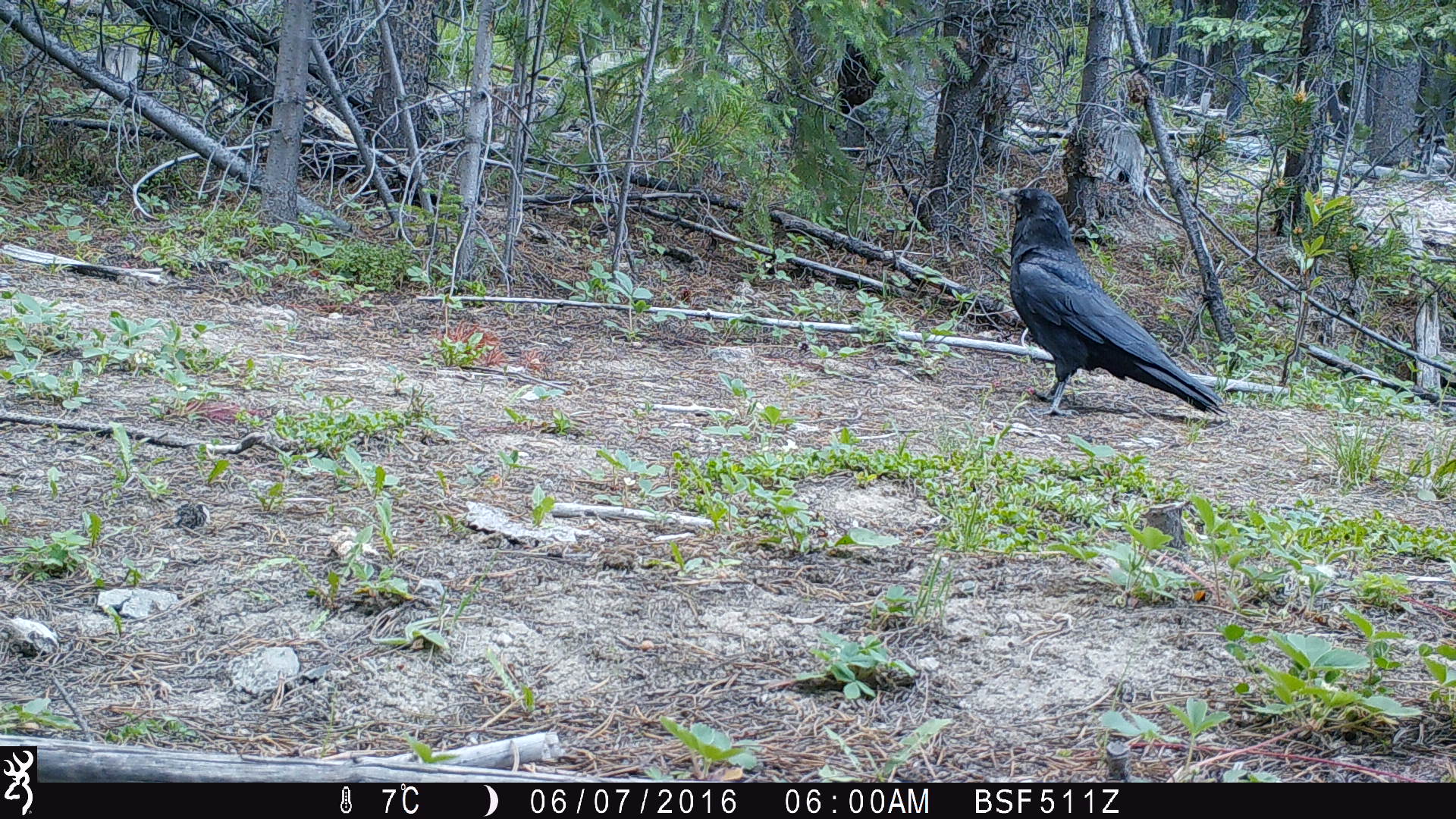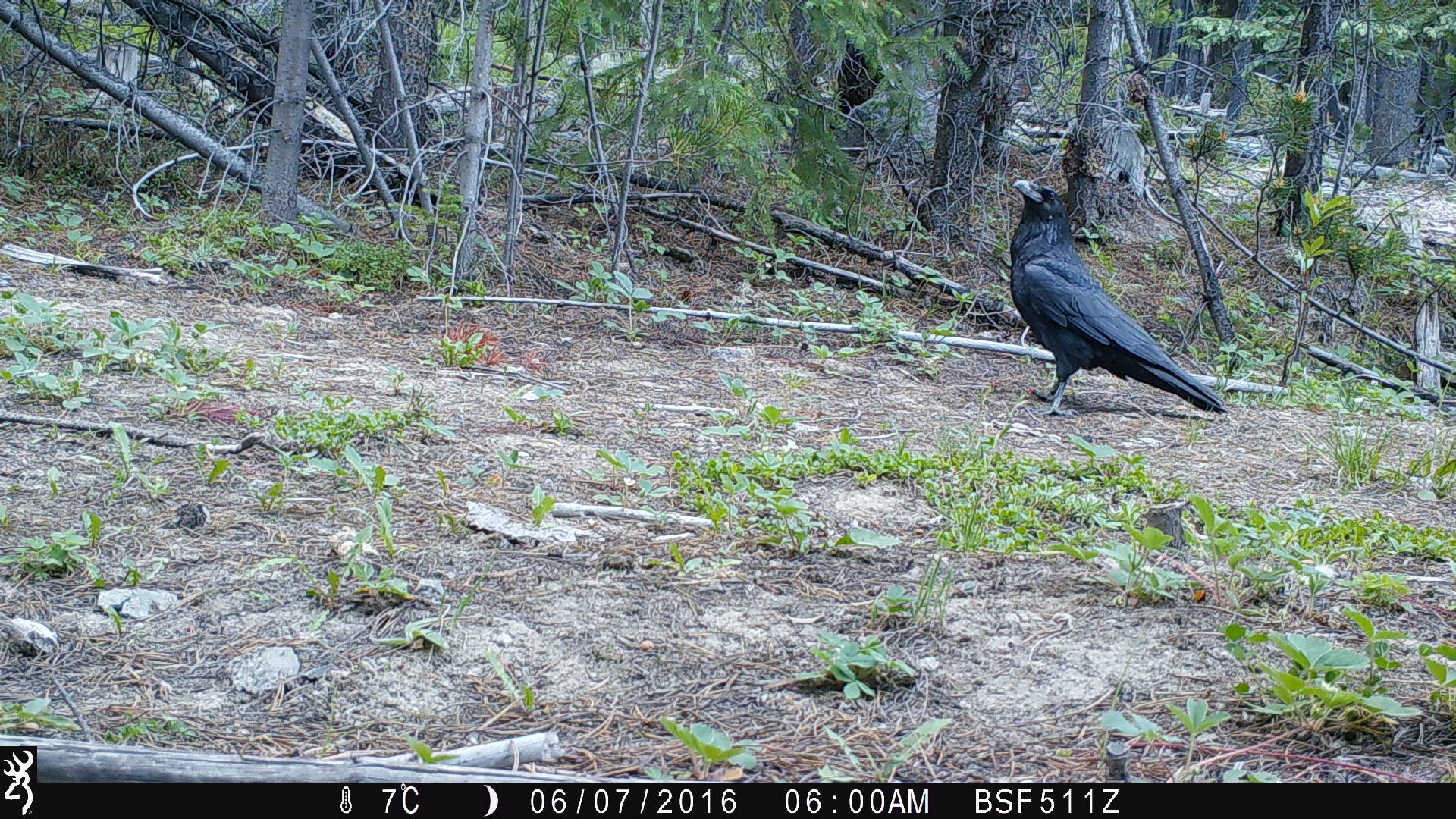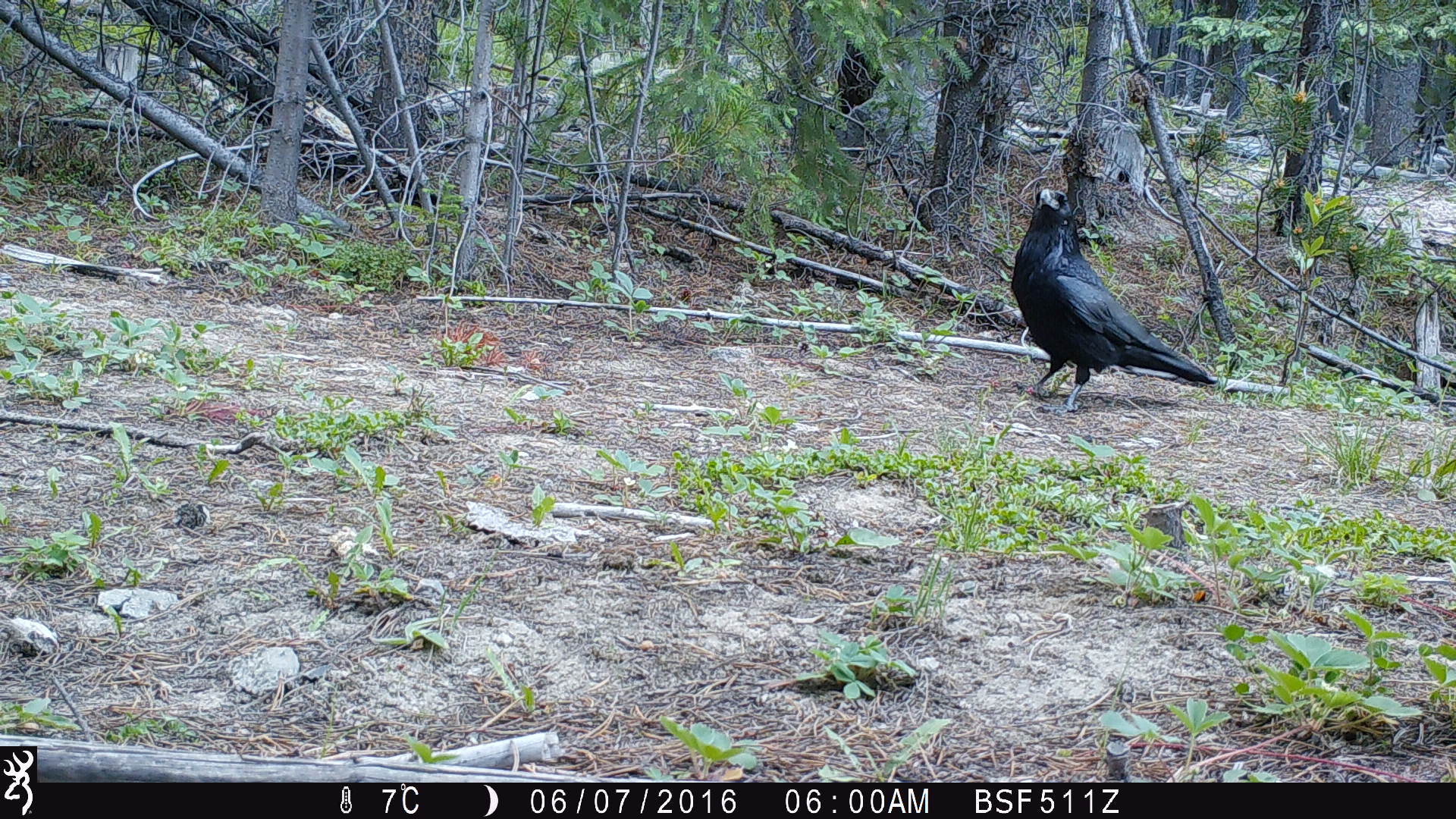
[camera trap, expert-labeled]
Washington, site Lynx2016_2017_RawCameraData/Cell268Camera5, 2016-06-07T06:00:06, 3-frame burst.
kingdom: Animalia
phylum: Chordata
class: Aves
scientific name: Aves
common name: birds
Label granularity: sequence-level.